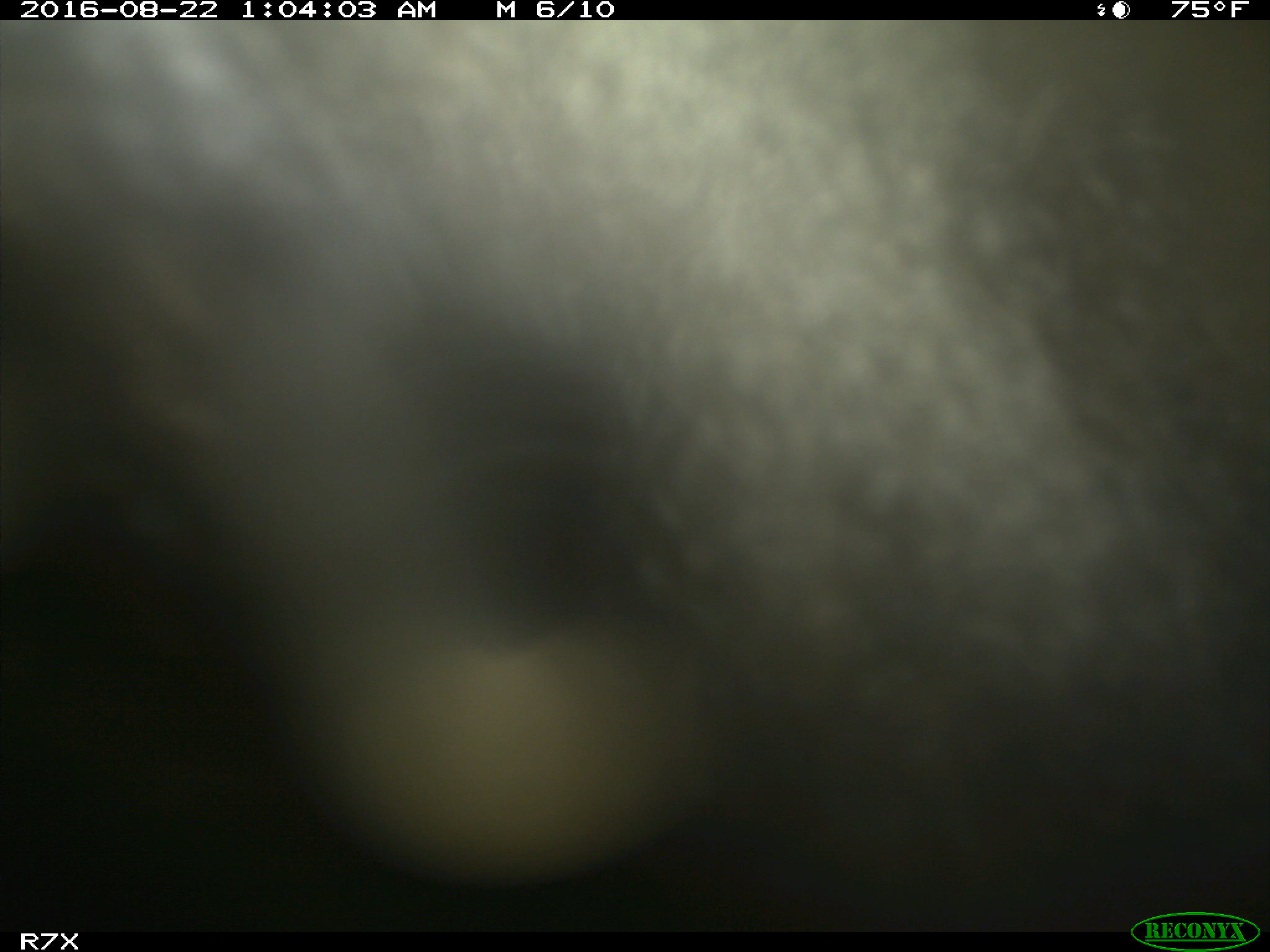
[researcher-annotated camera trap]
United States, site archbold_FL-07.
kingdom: Animalia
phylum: Chordata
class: Mammalia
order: Artiodactyla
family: Bovidae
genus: Bos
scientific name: Bos taurus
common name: domestic cow